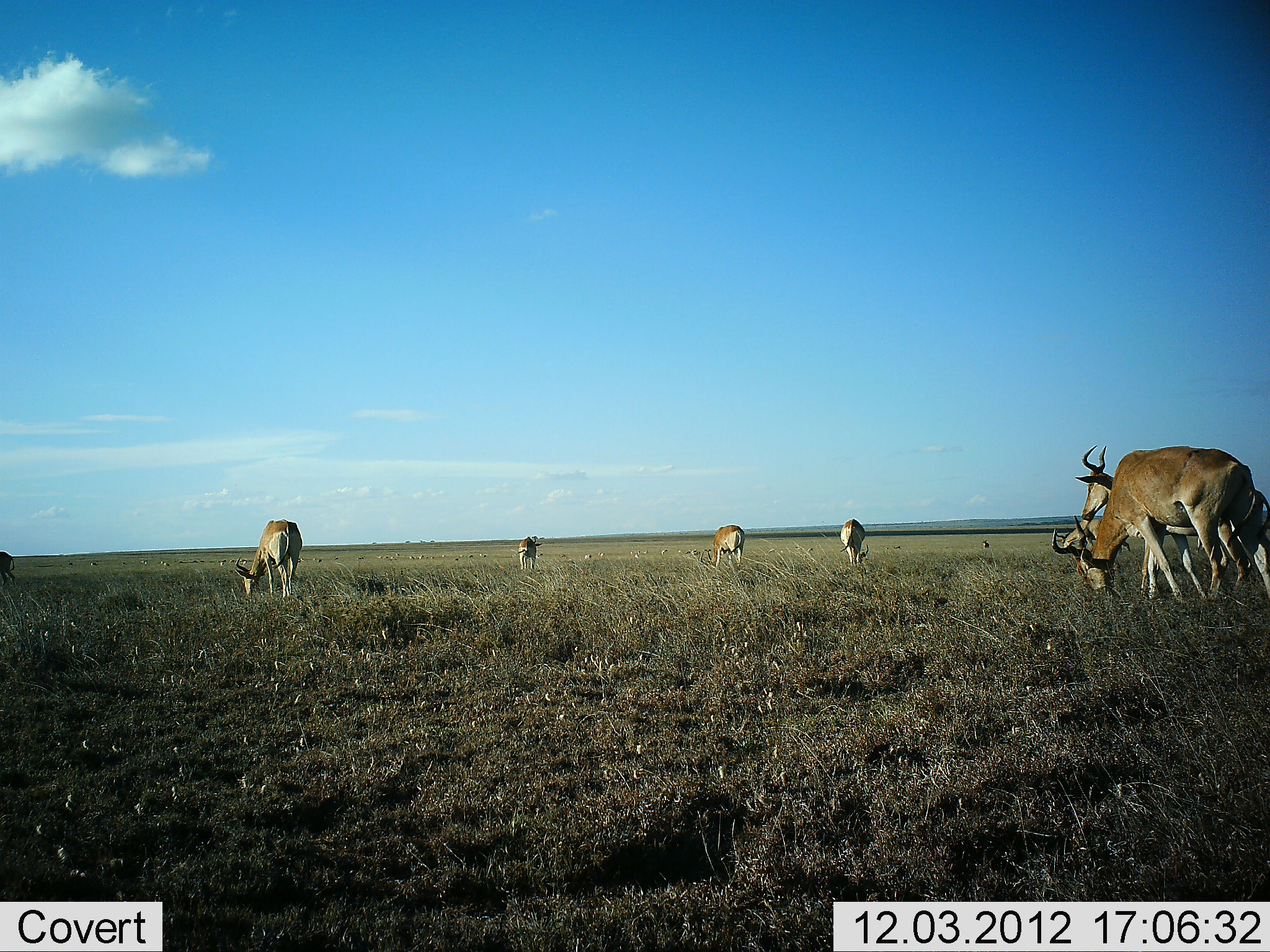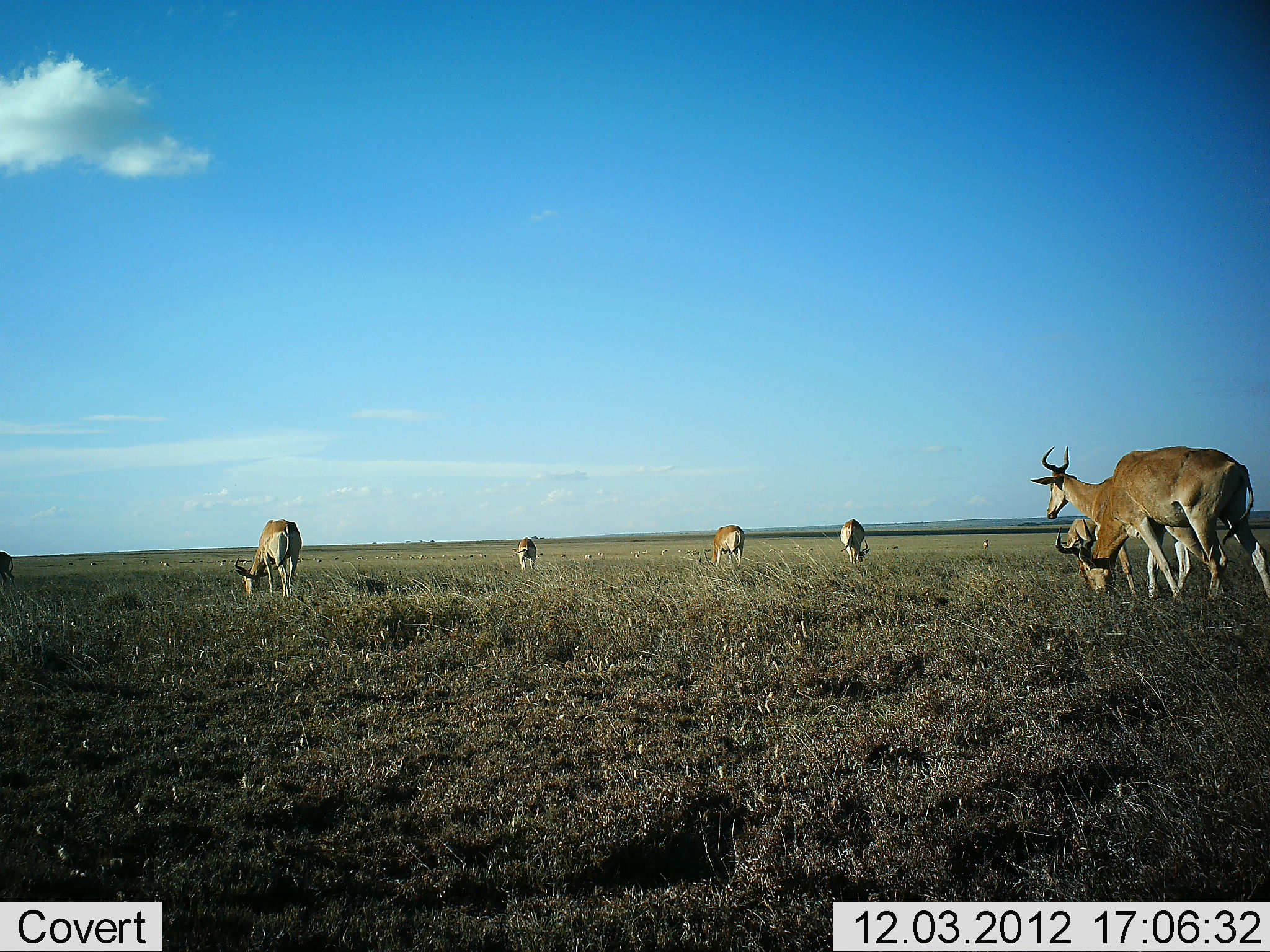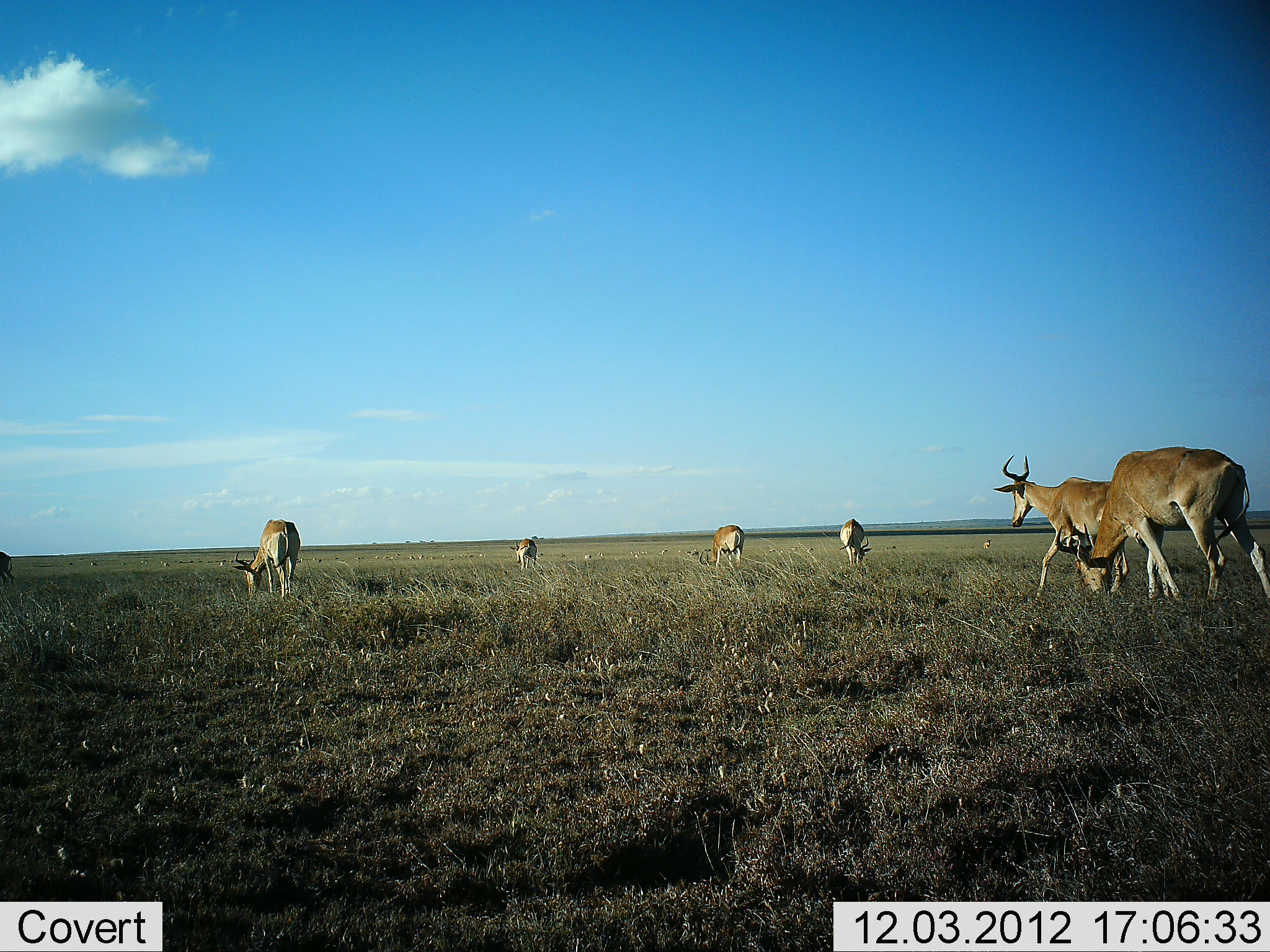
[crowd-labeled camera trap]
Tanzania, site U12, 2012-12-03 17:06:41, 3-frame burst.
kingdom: Animalia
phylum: Chordata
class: Mammalia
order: Artiodactyla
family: Bovidae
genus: Alcelaphus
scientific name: Alcelaphus buselaphus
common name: hartebeest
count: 7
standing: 30%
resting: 0%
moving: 60%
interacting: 0%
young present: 0%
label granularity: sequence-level